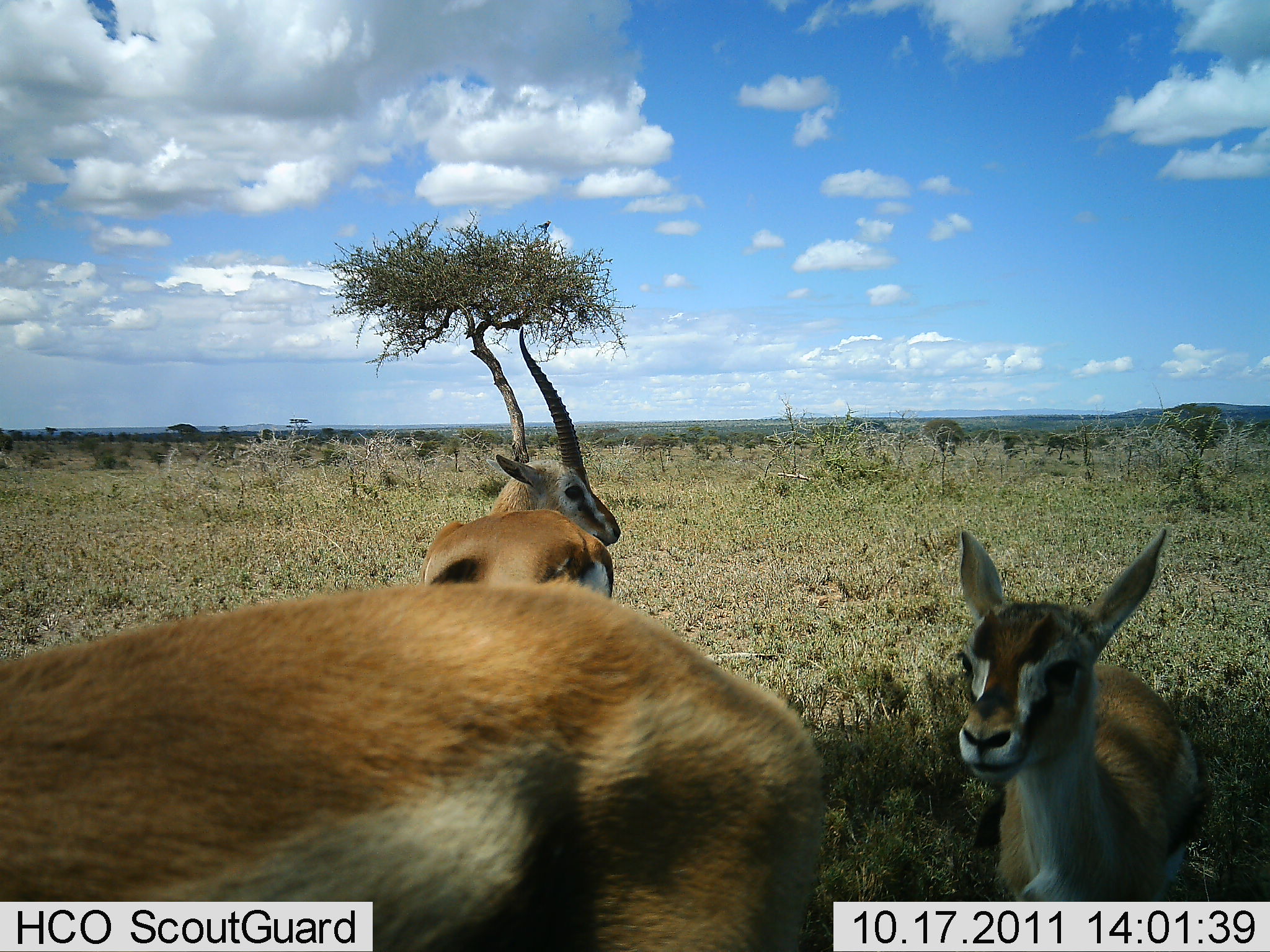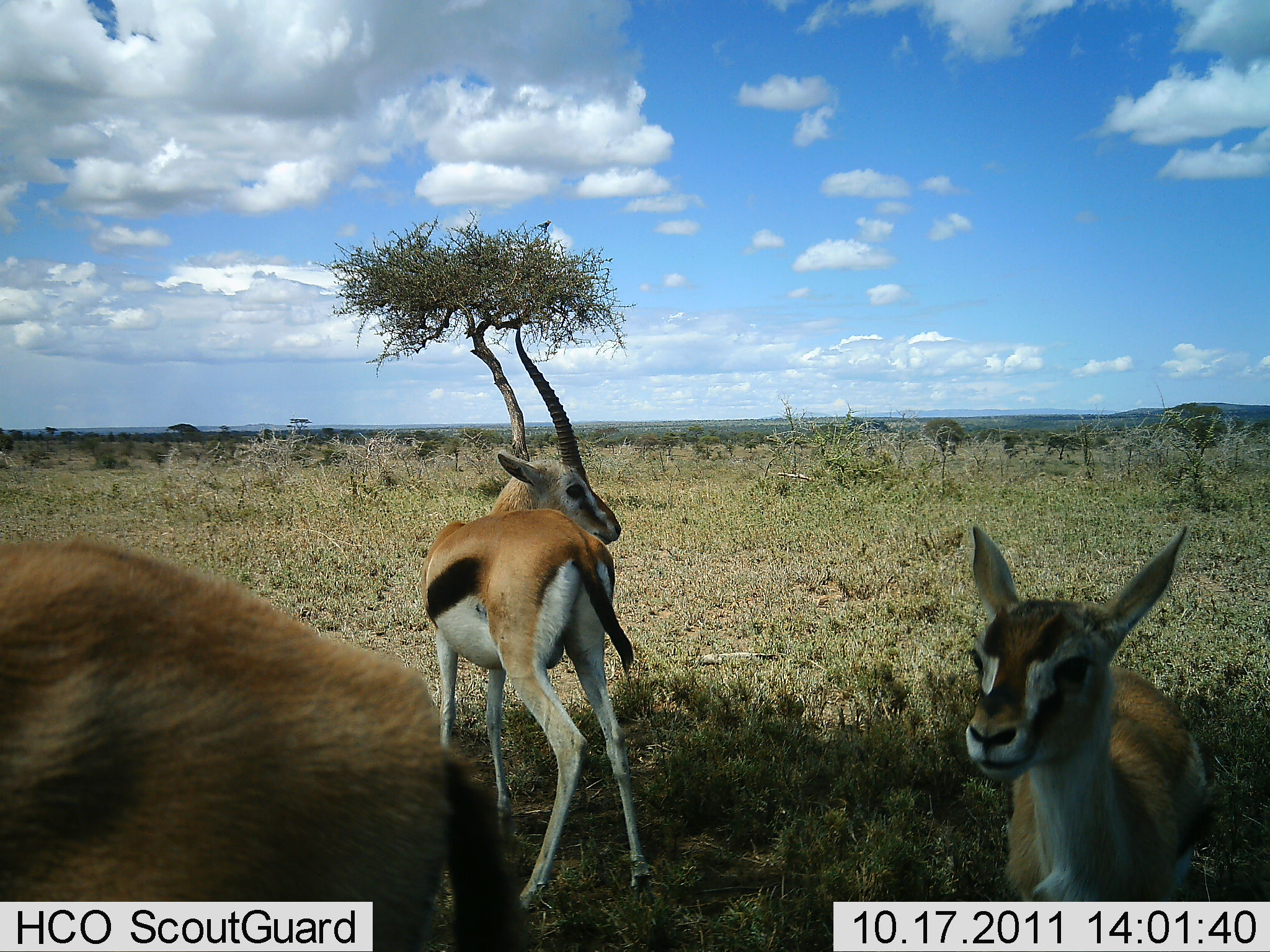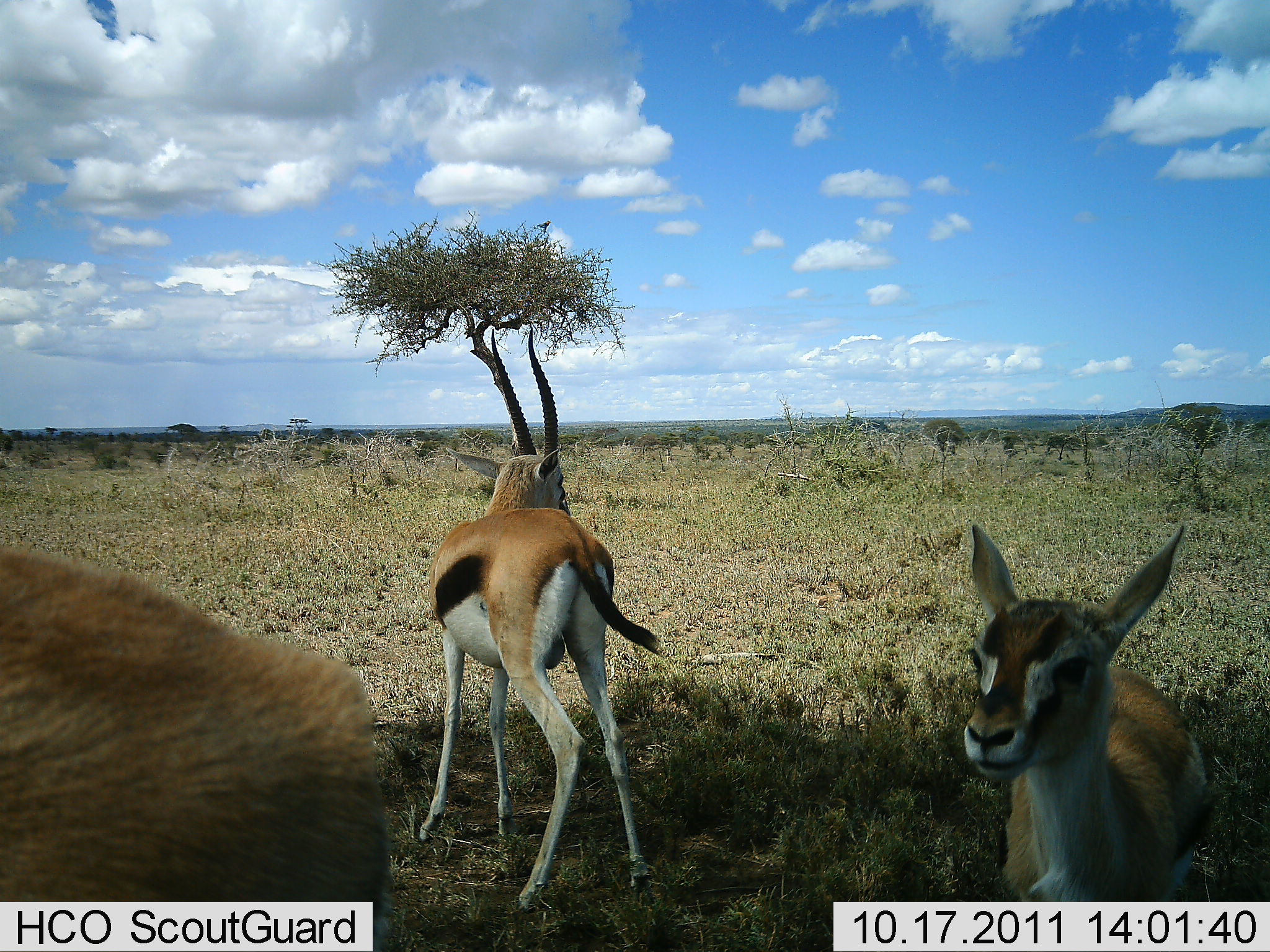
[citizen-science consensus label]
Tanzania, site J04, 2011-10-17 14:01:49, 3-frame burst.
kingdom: Animalia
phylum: Chordata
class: Mammalia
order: Artiodactyla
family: Bovidae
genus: Eudorcas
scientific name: Eudorcas thomsonii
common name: thomson's gazelle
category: gazellethomsons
Gazellethomsons (thomson's gazelle) (Eudorcas thomsonii), count 3. Behavior (volunteer vote fractions): standing 88%, resting 12%, moving 41%, interacting 6%. Young present (vote fraction): 47%. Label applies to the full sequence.